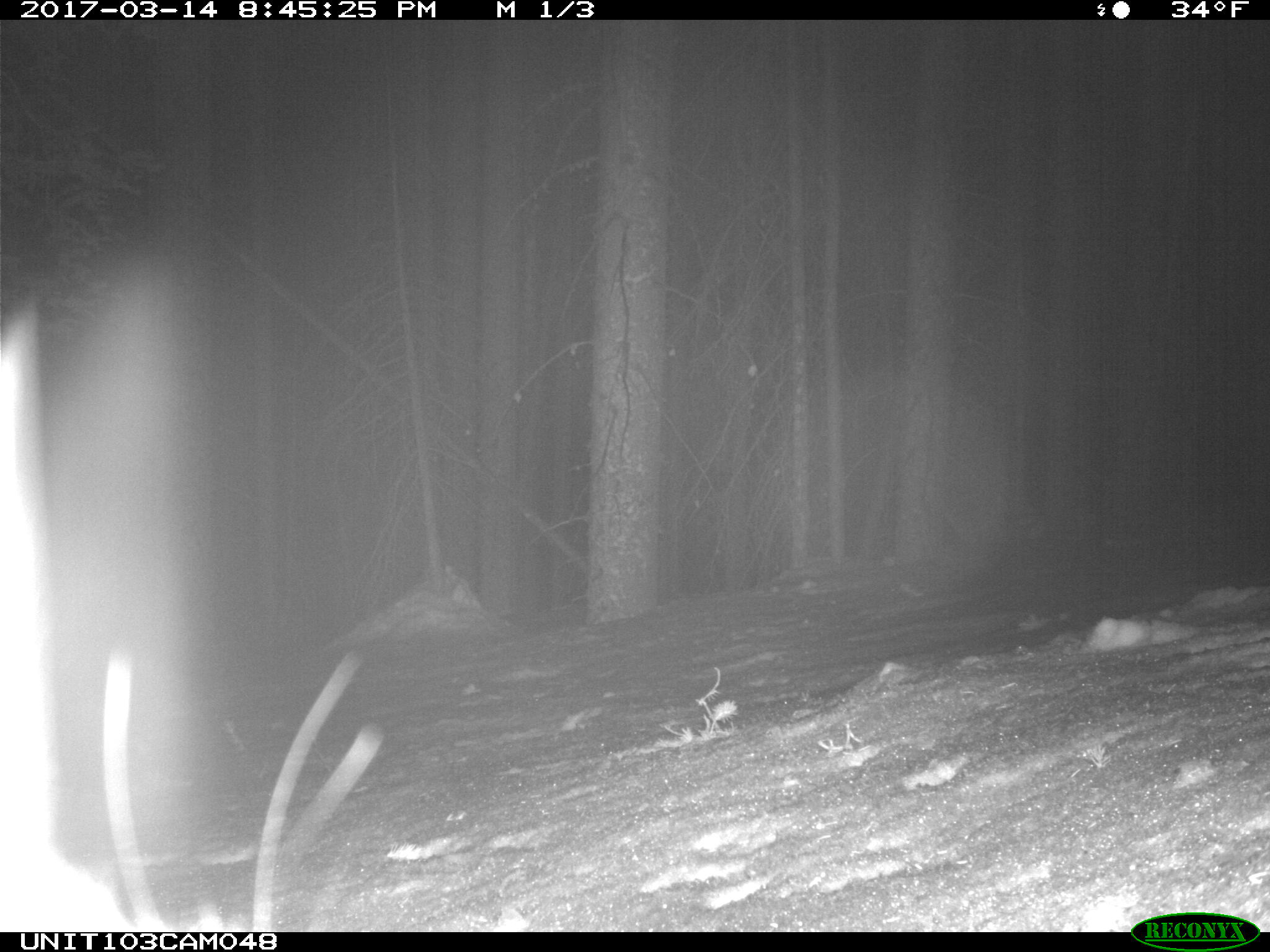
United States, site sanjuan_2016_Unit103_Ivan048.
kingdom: Animalia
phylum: Chordata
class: Mammalia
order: Lagomorpha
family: Leporidae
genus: Lepus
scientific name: Lepus americanus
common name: snowshoe hare